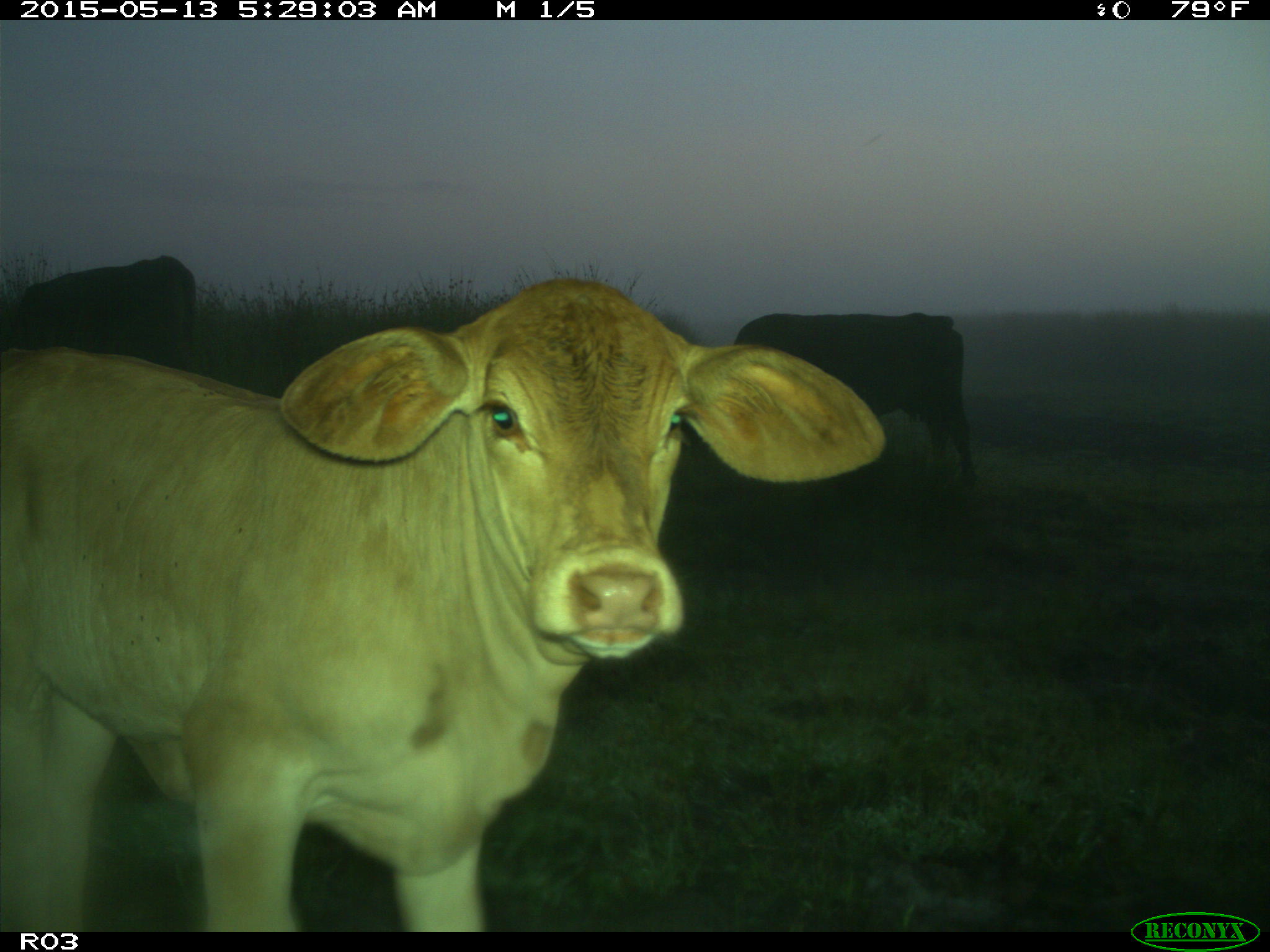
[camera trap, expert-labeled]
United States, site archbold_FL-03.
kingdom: Animalia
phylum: Chordata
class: Mammalia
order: Artiodactyla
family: Bovidae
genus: Bos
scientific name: Bos taurus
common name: domestic cow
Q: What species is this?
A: Bos taurus (domestic cow).